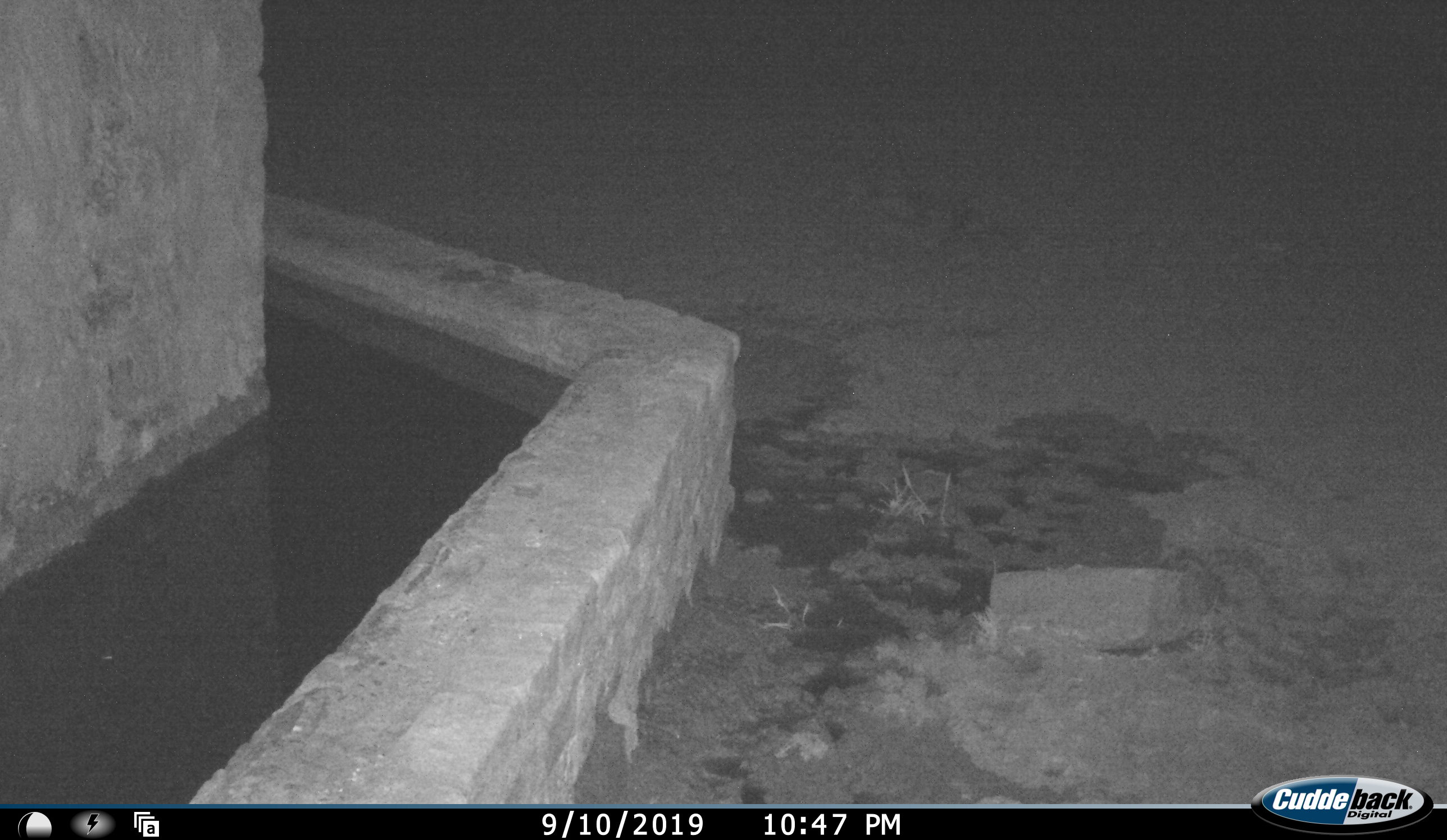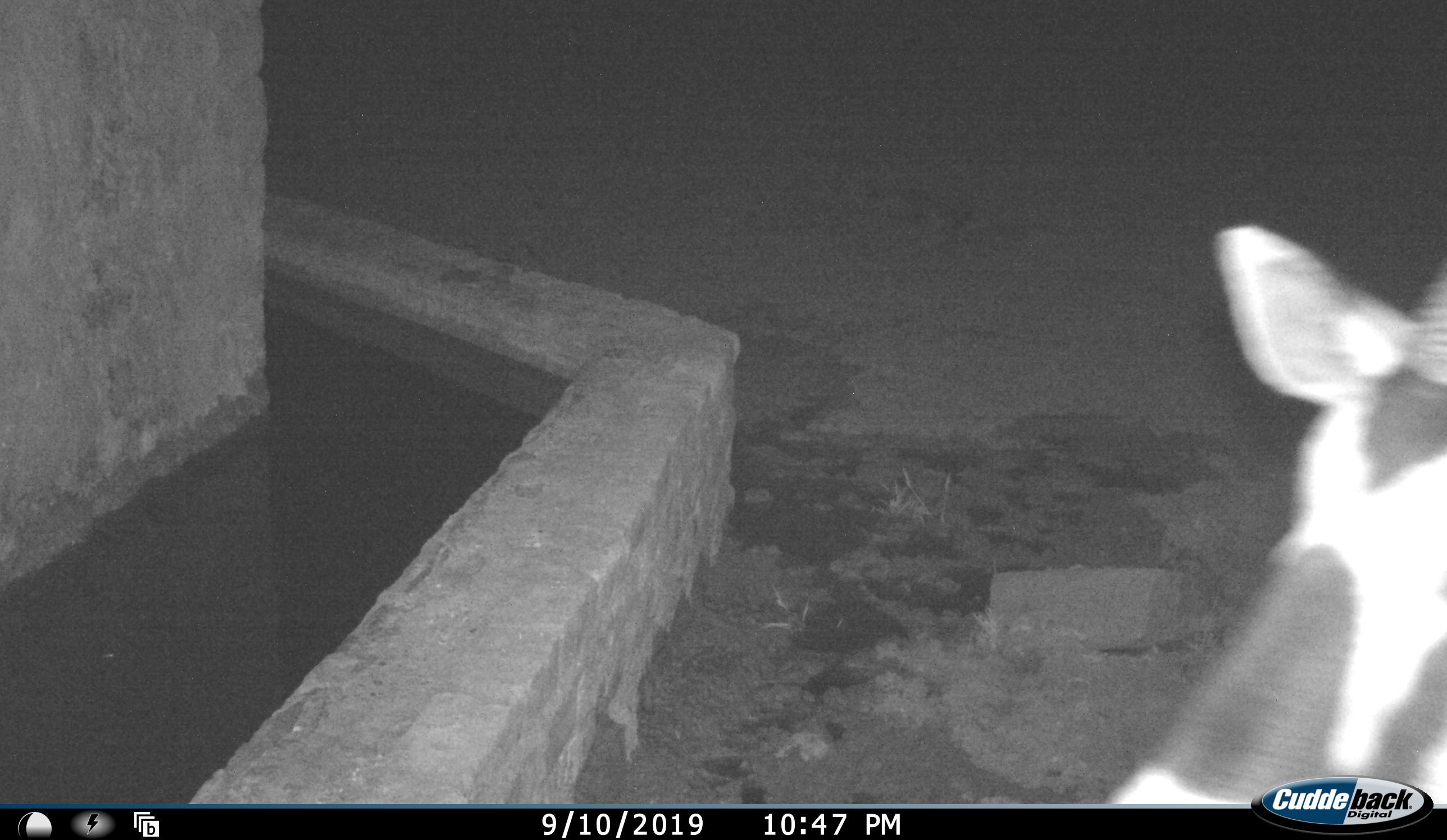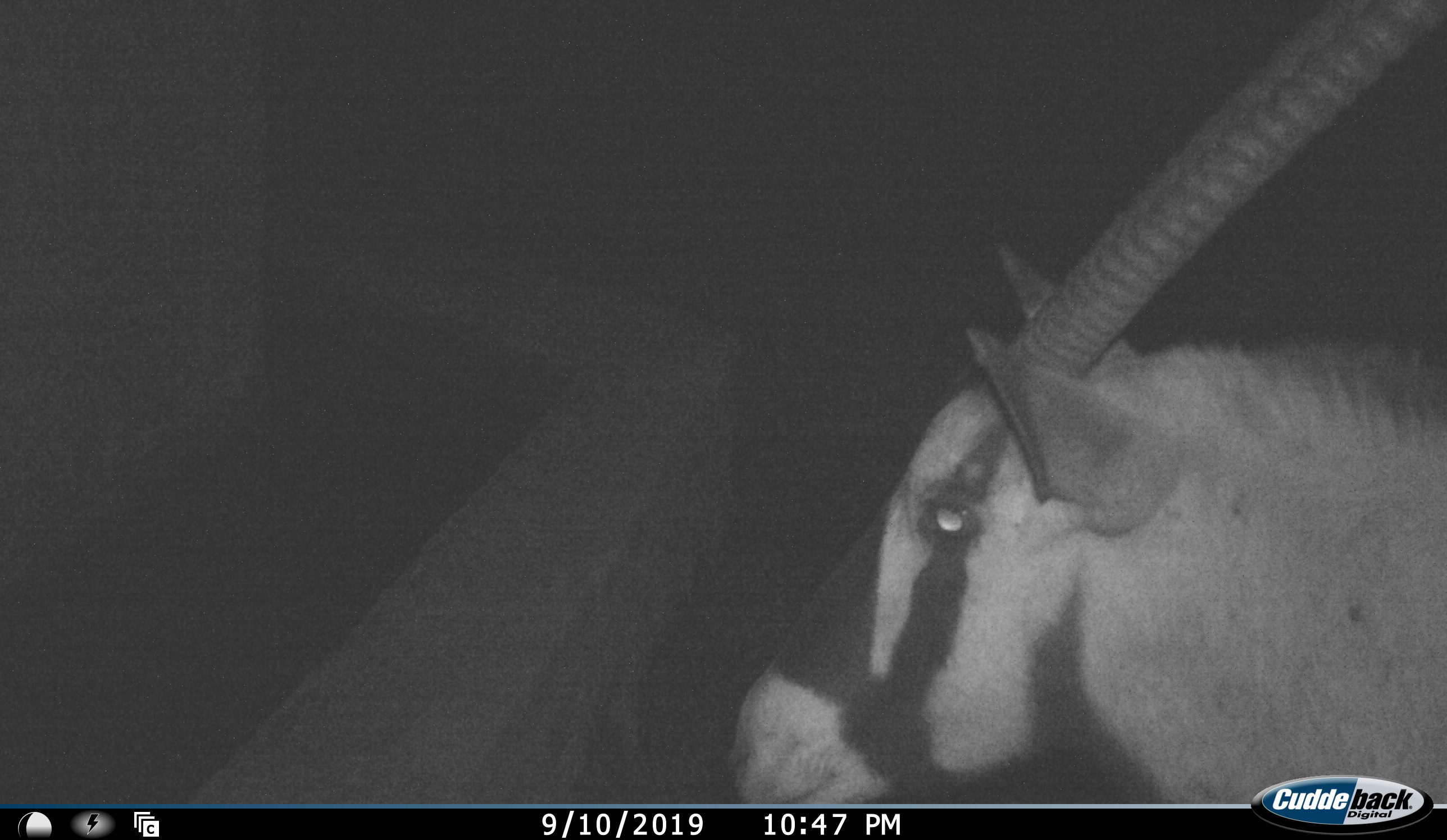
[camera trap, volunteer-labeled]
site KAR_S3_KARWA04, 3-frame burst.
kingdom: Animalia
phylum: Chordata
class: Mammalia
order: Artiodactyla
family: Bovidae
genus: Oryx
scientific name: Oryx gazella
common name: gemsbok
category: oryx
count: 1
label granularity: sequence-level